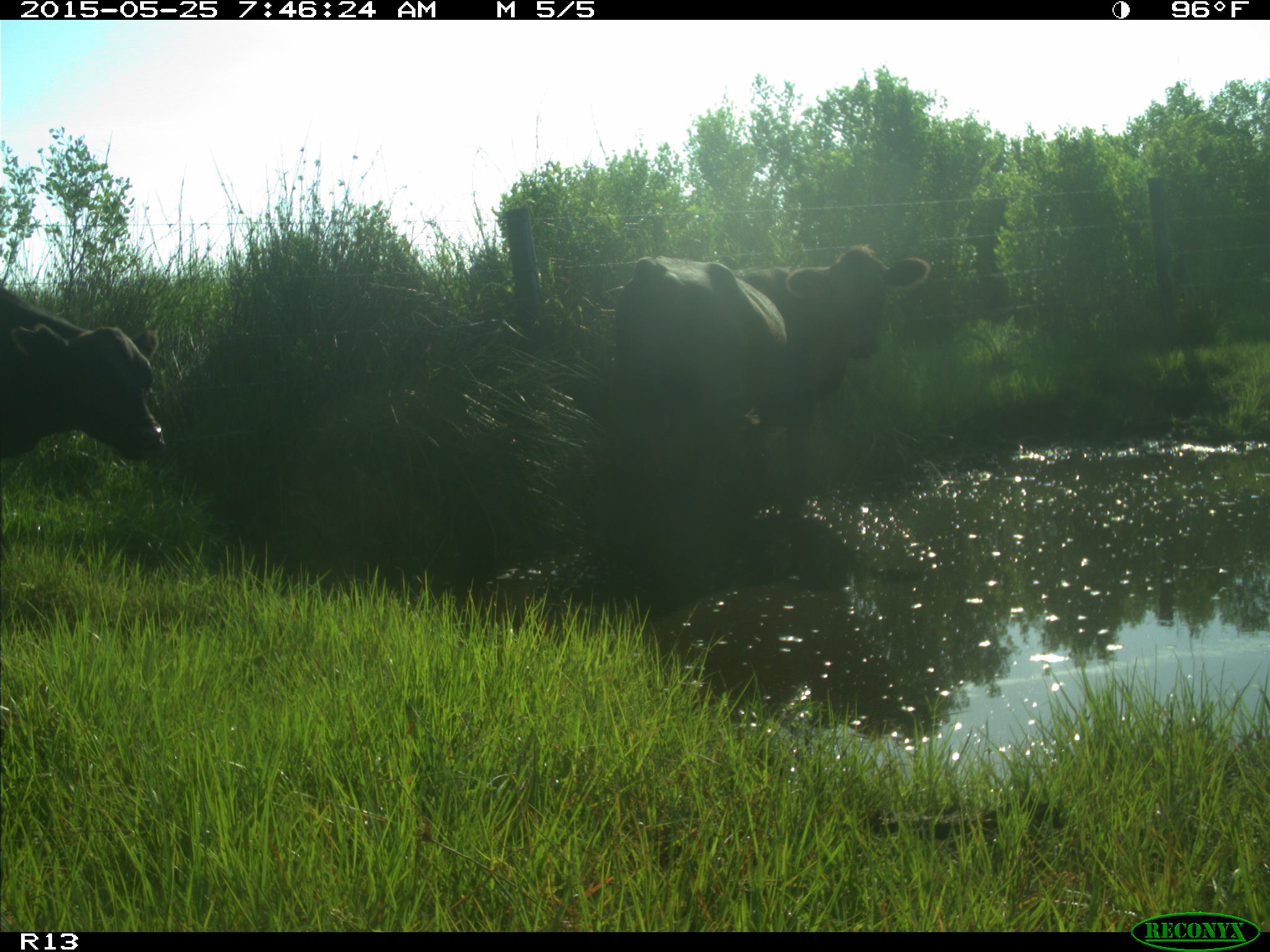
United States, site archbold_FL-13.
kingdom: Animalia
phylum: Chordata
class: Mammalia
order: Artiodactyla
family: Bovidae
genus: Bos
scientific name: Bos taurus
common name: domestic cow